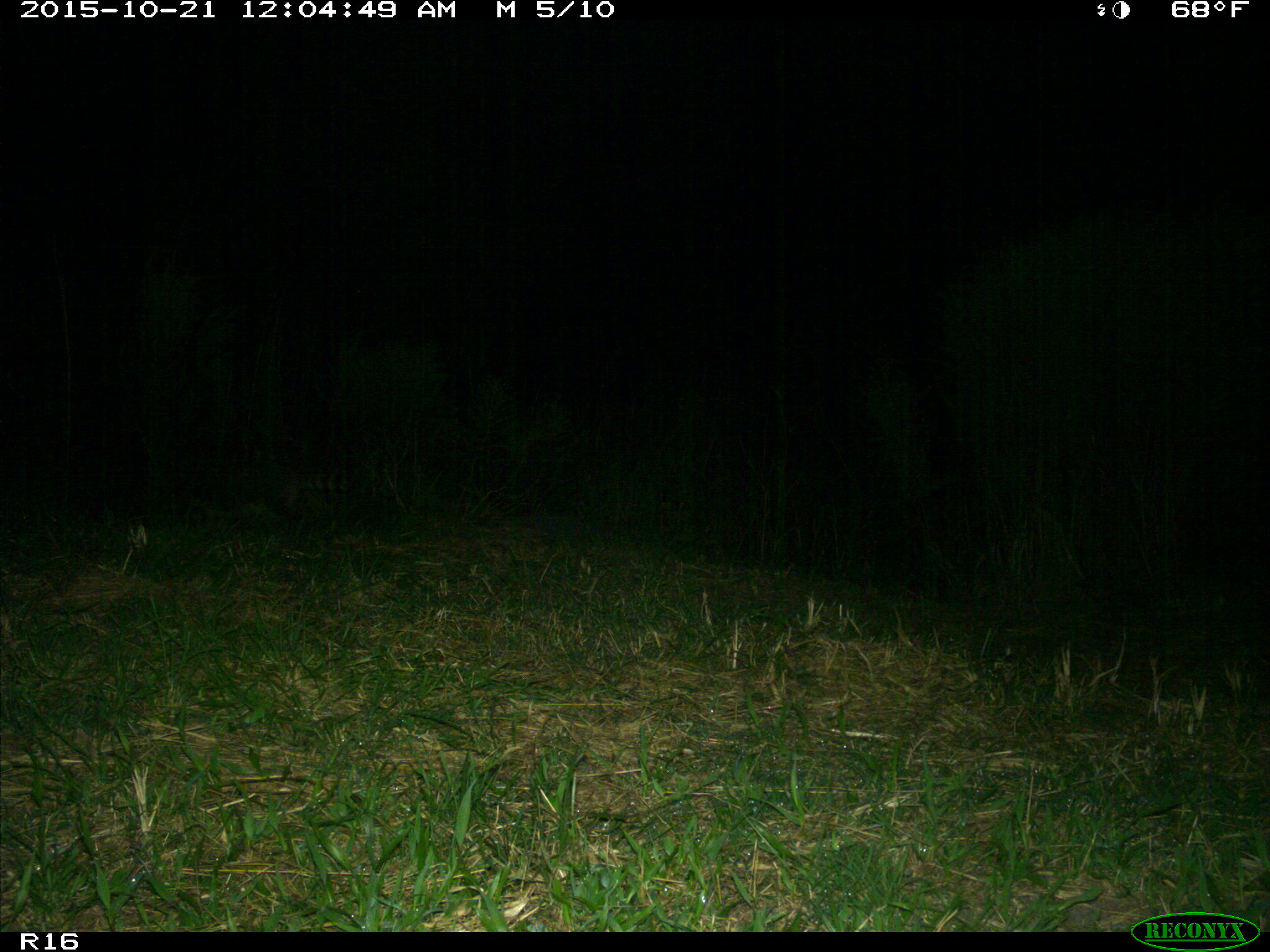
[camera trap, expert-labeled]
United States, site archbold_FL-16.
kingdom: Animalia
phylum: Chordata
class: Mammalia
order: Carnivora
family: Procyonidae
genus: Procyon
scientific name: Procyon lotor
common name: common raccoon